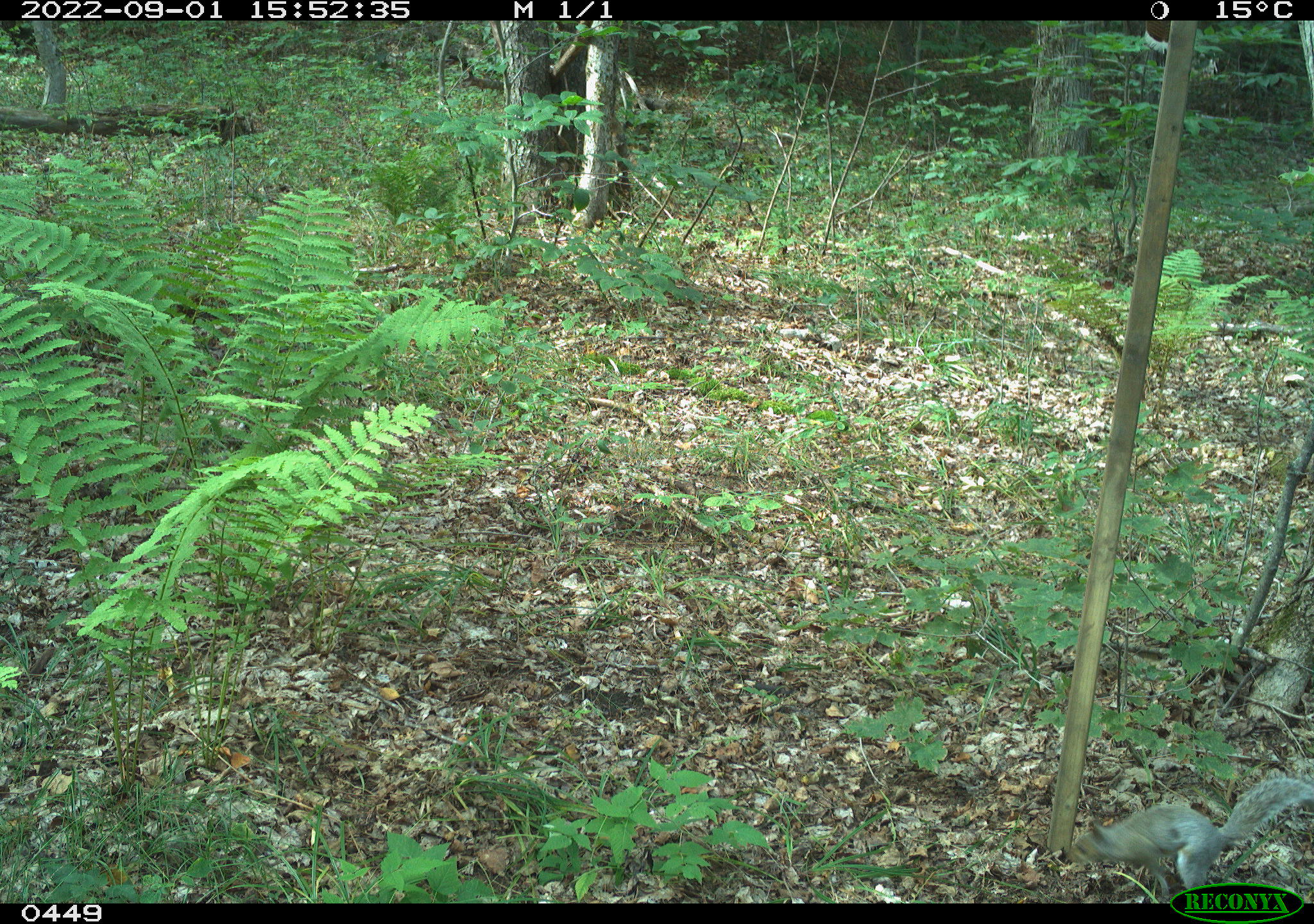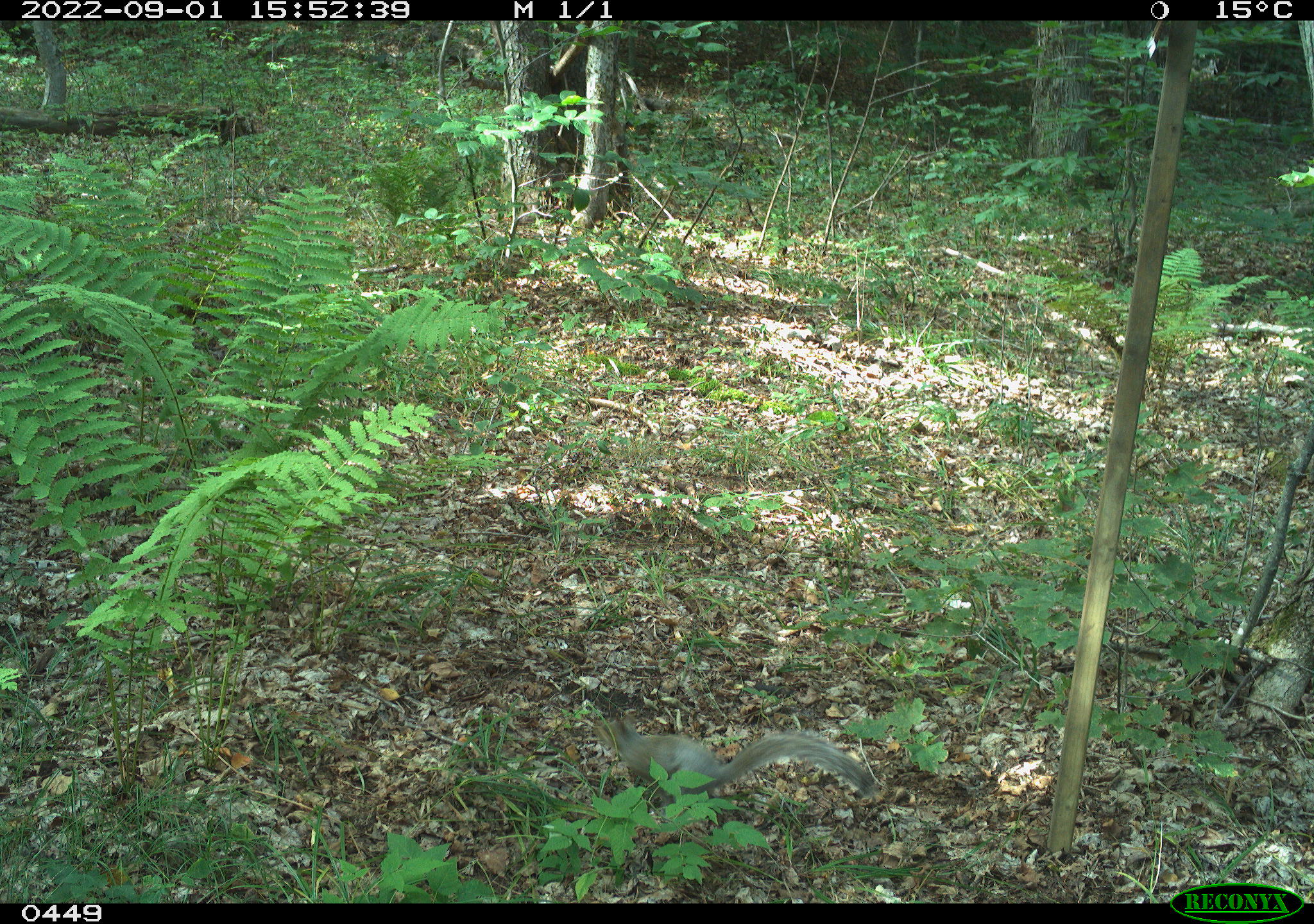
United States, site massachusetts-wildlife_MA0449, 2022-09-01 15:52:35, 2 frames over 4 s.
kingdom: Animalia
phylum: Chordata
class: Mammalia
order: Rodentia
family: Sciuridae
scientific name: Sciuridae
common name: squirrel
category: squirrel sp.